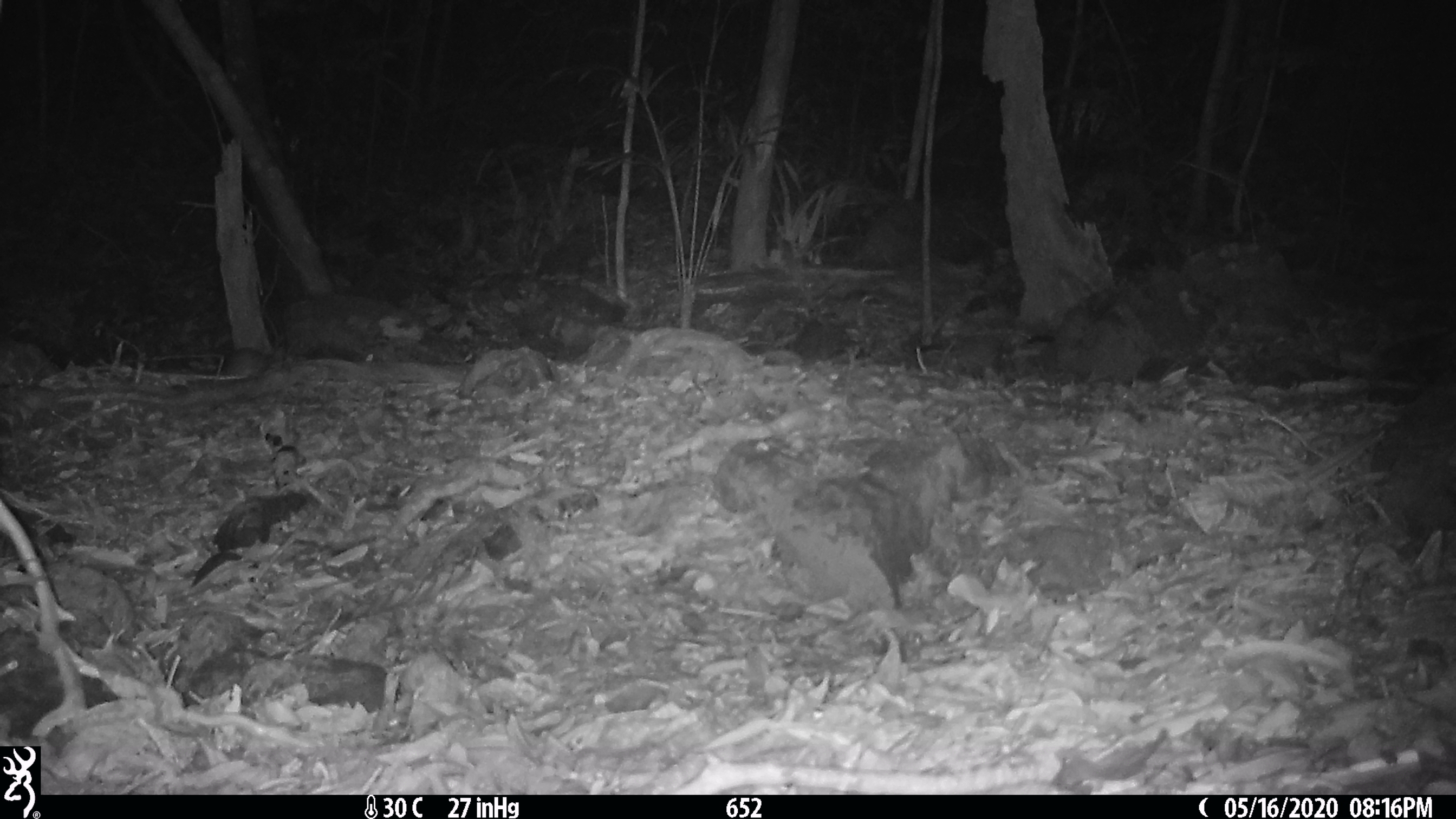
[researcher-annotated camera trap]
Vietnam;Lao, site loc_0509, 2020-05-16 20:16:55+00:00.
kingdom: Animalia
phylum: Chordata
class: Mammalia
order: Rodentia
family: Muridae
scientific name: Muridae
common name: old-world mice and rats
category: unidentified murid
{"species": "unidentified murid (old-world mice and rats) (Muridae)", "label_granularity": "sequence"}